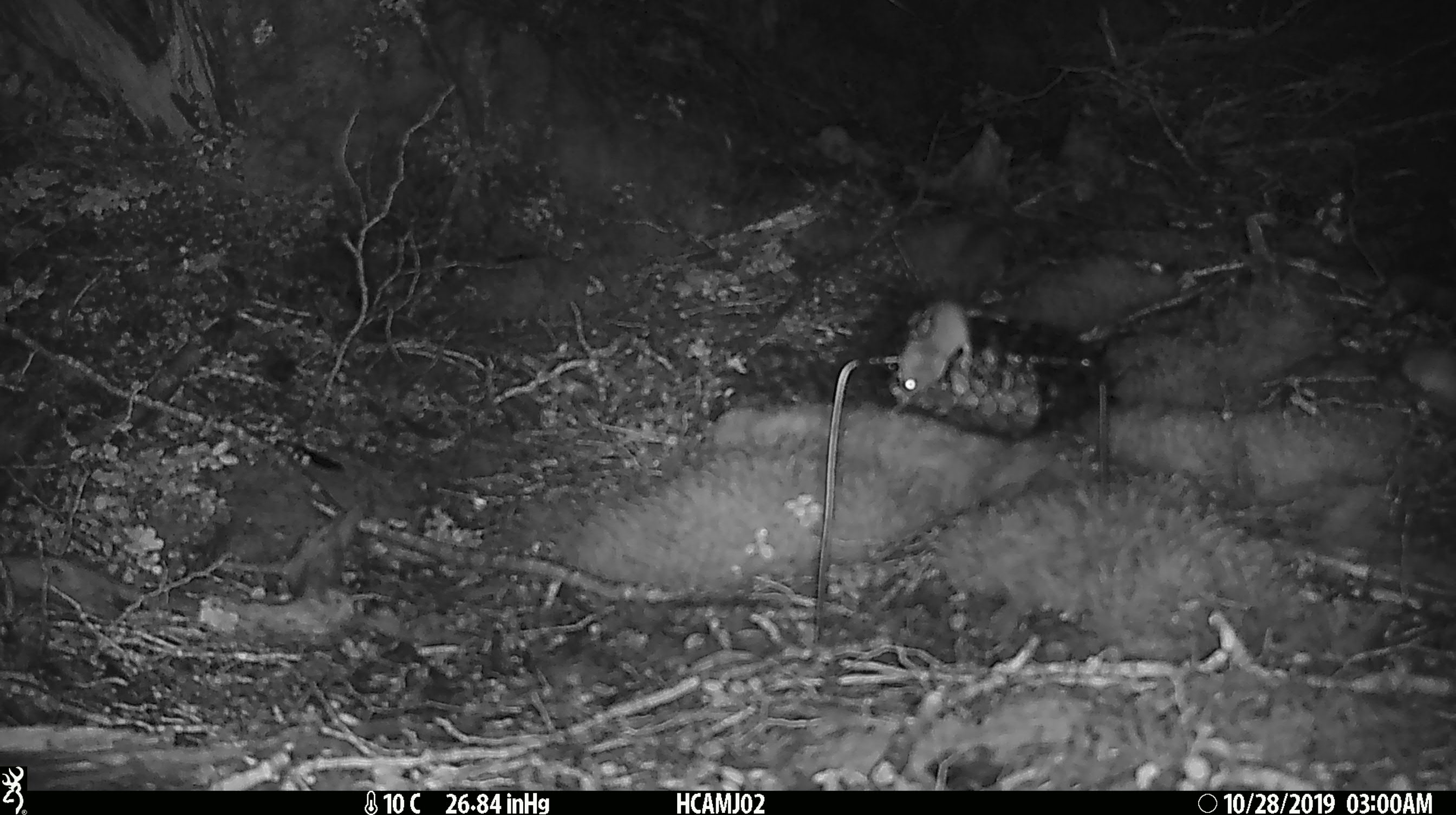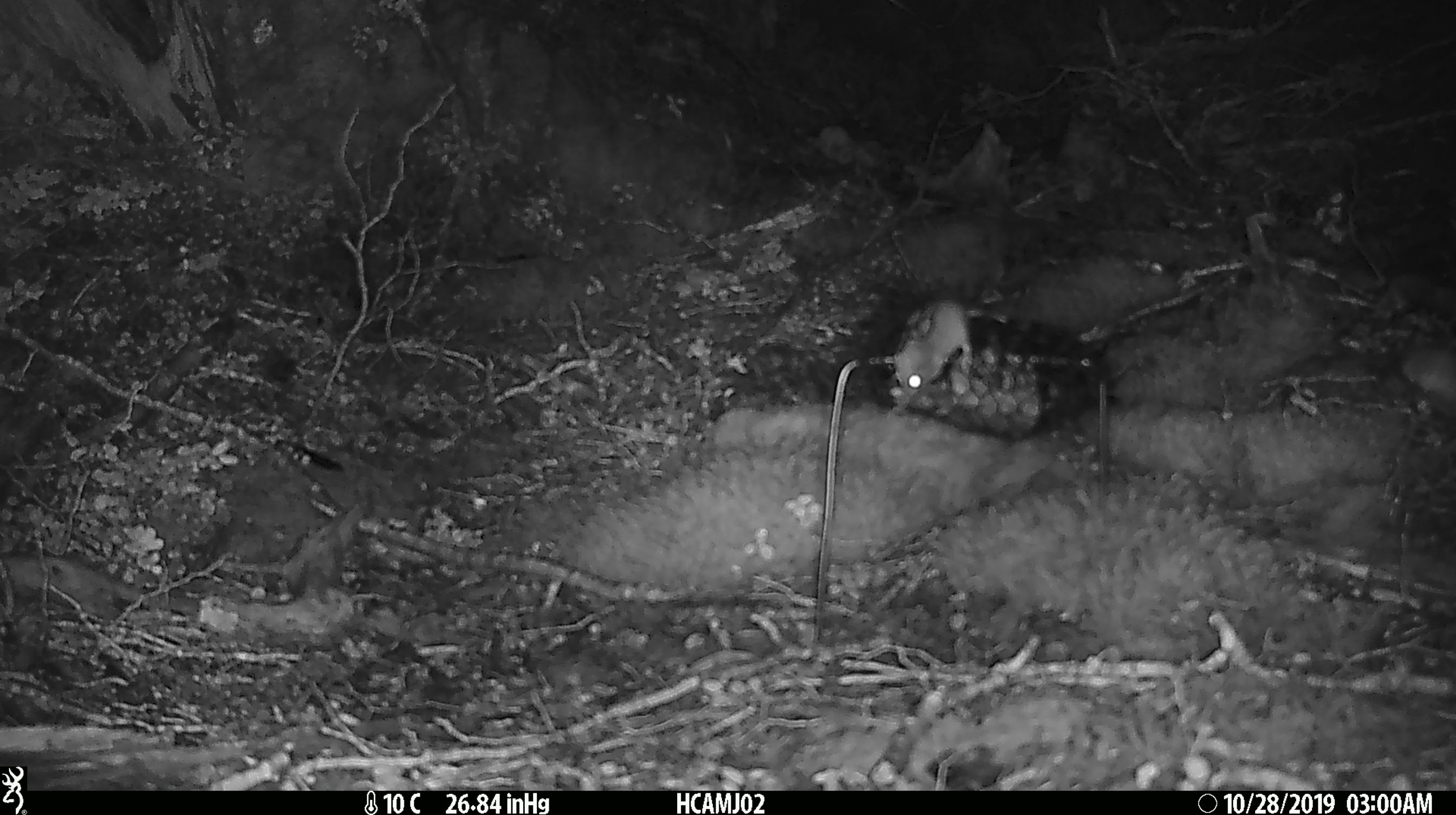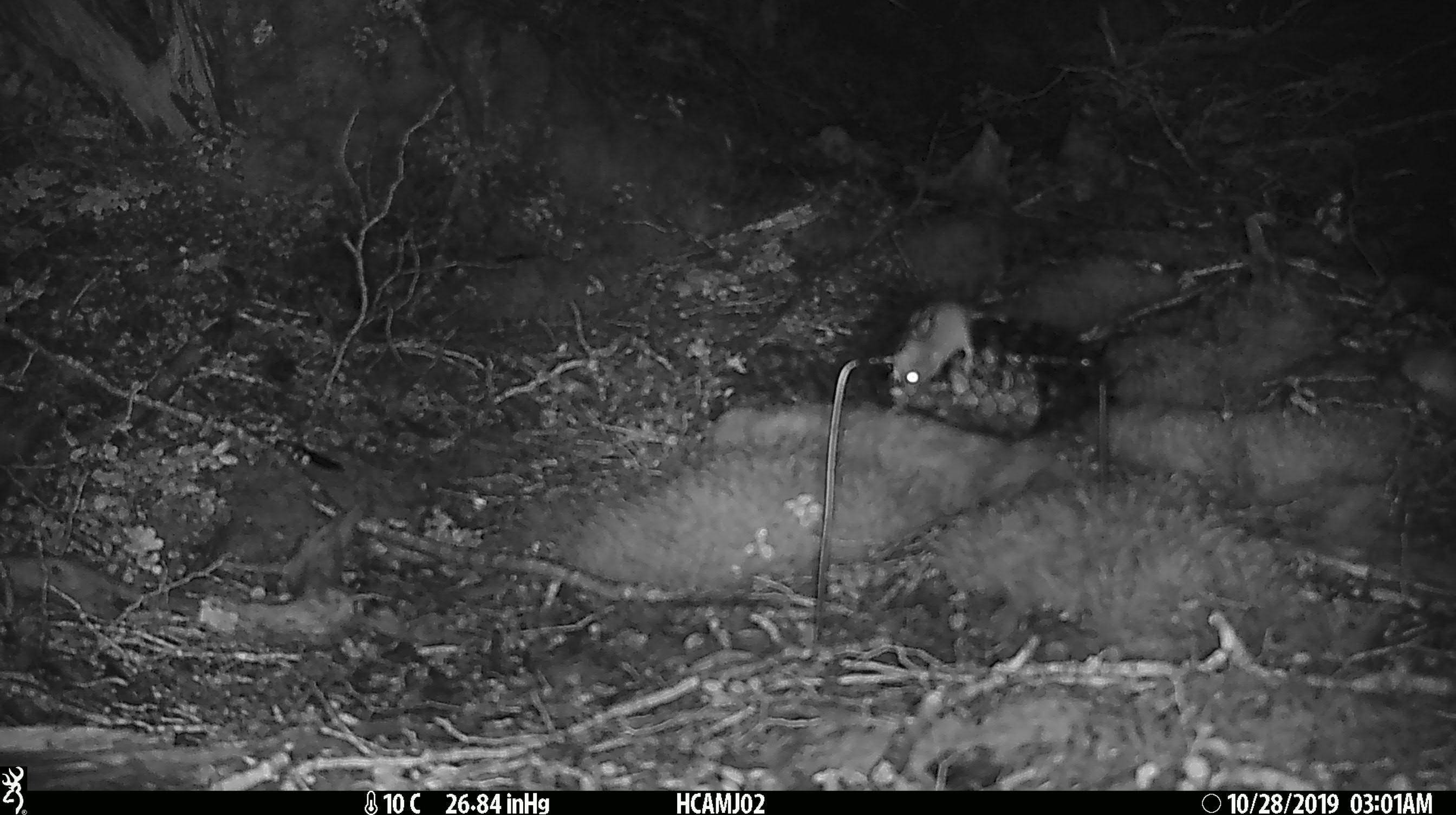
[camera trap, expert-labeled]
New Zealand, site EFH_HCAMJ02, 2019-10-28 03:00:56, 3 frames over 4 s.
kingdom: Animalia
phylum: Chordata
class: Mammalia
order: Rodentia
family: Muridae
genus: Mus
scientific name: Mus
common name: mouse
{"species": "mouse (Mus)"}